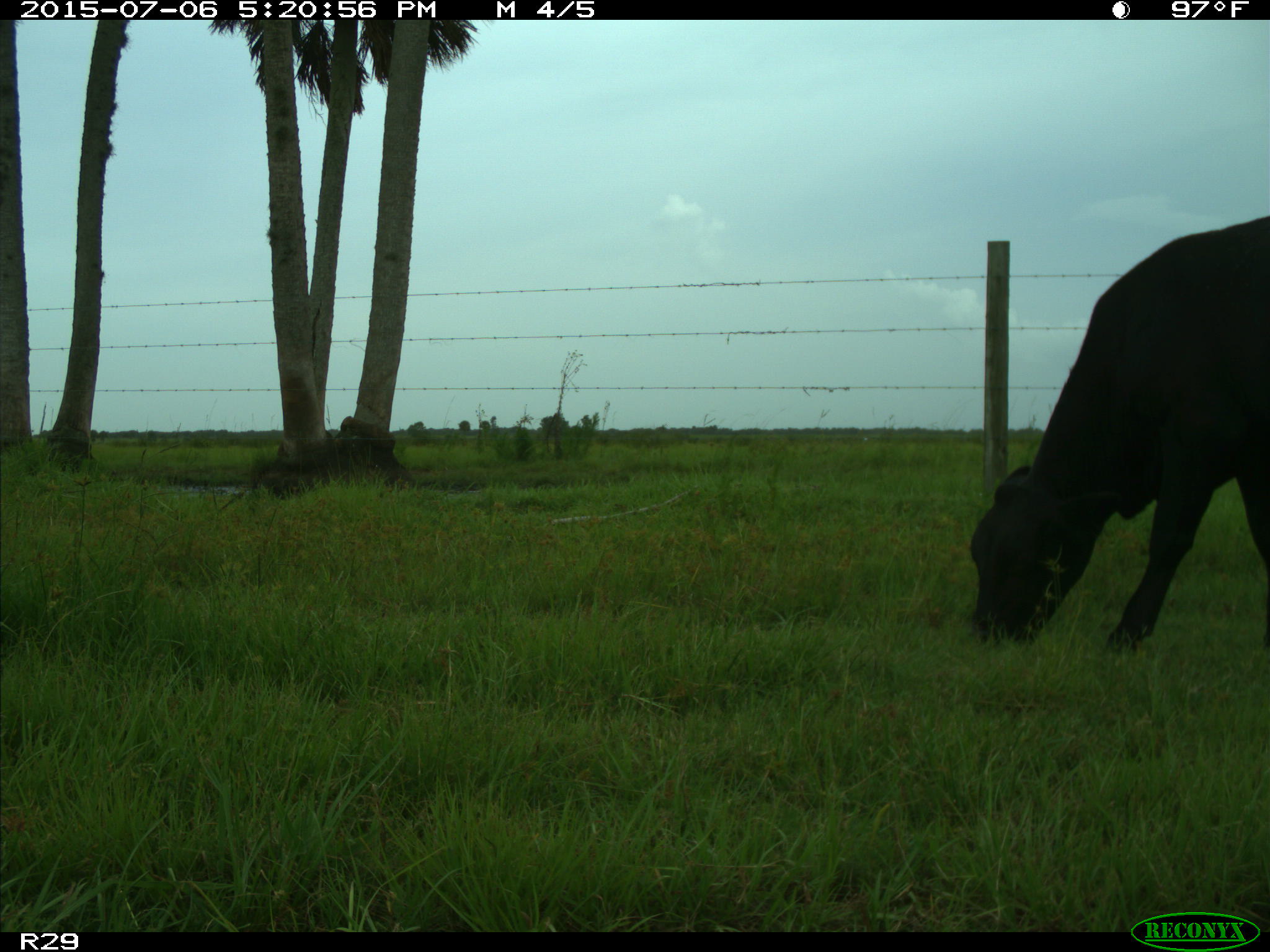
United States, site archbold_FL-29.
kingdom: Animalia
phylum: Chordata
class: Mammalia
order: Artiodactyla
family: Bovidae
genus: Bos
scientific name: Bos taurus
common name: domestic cow